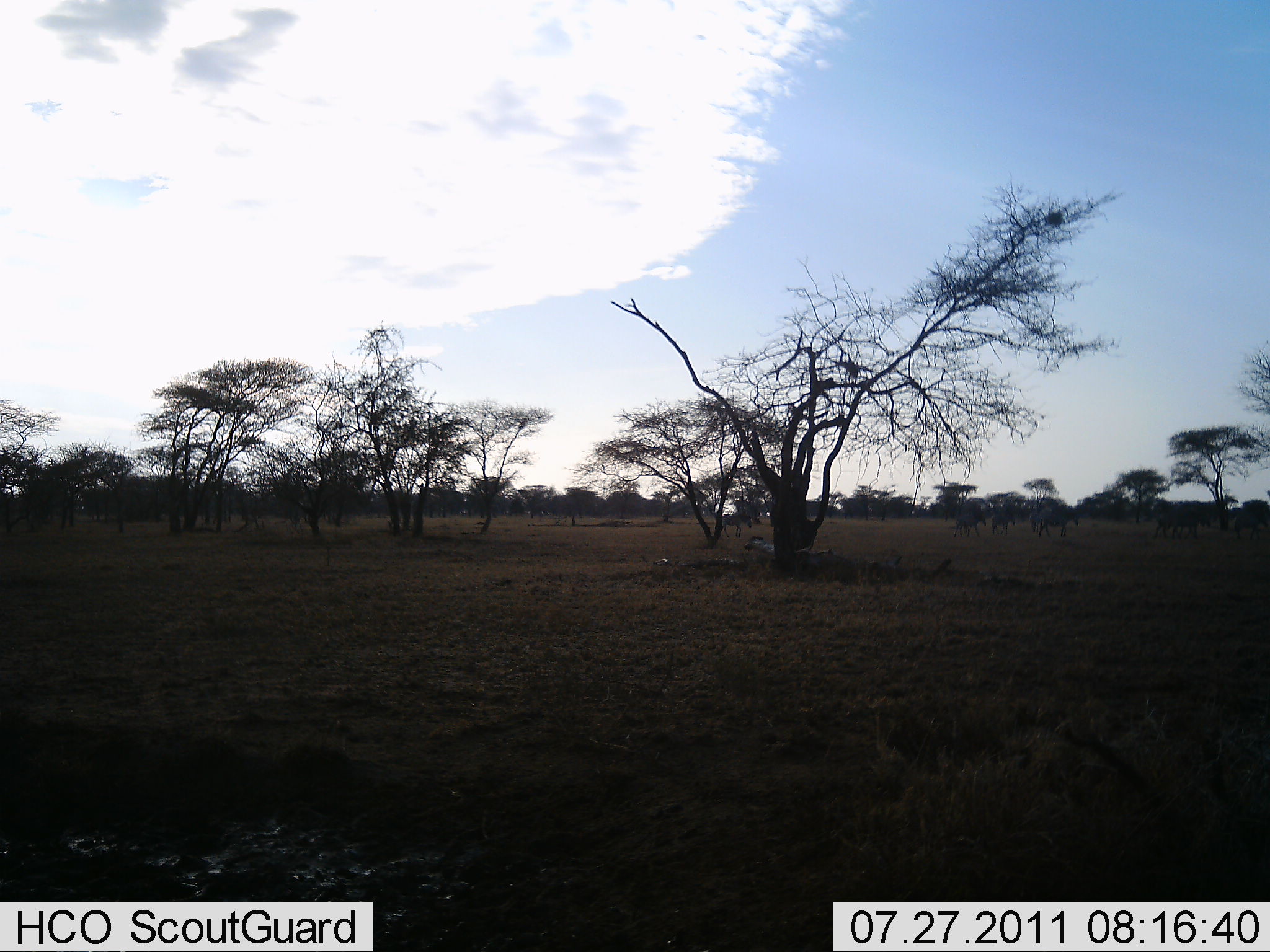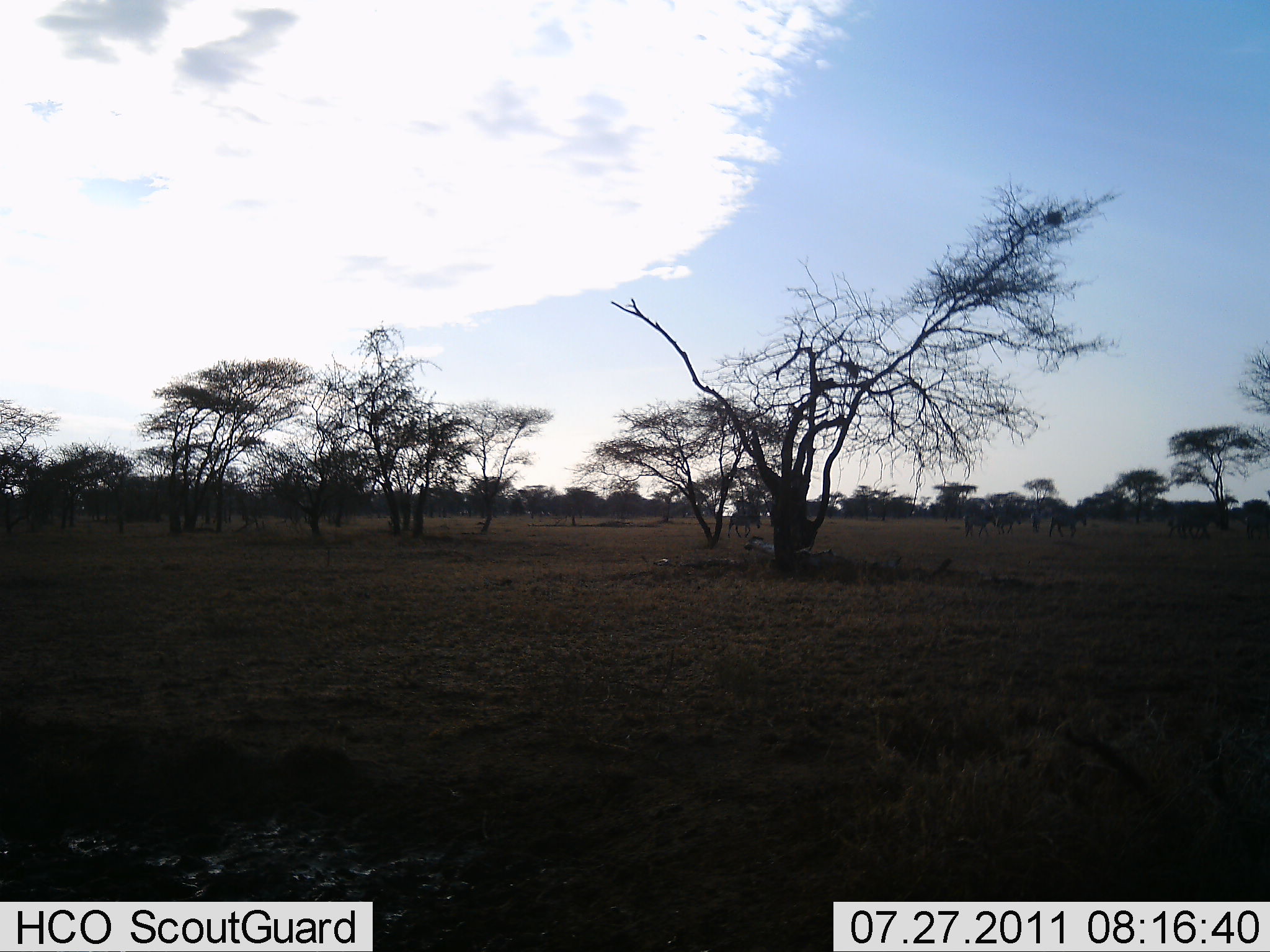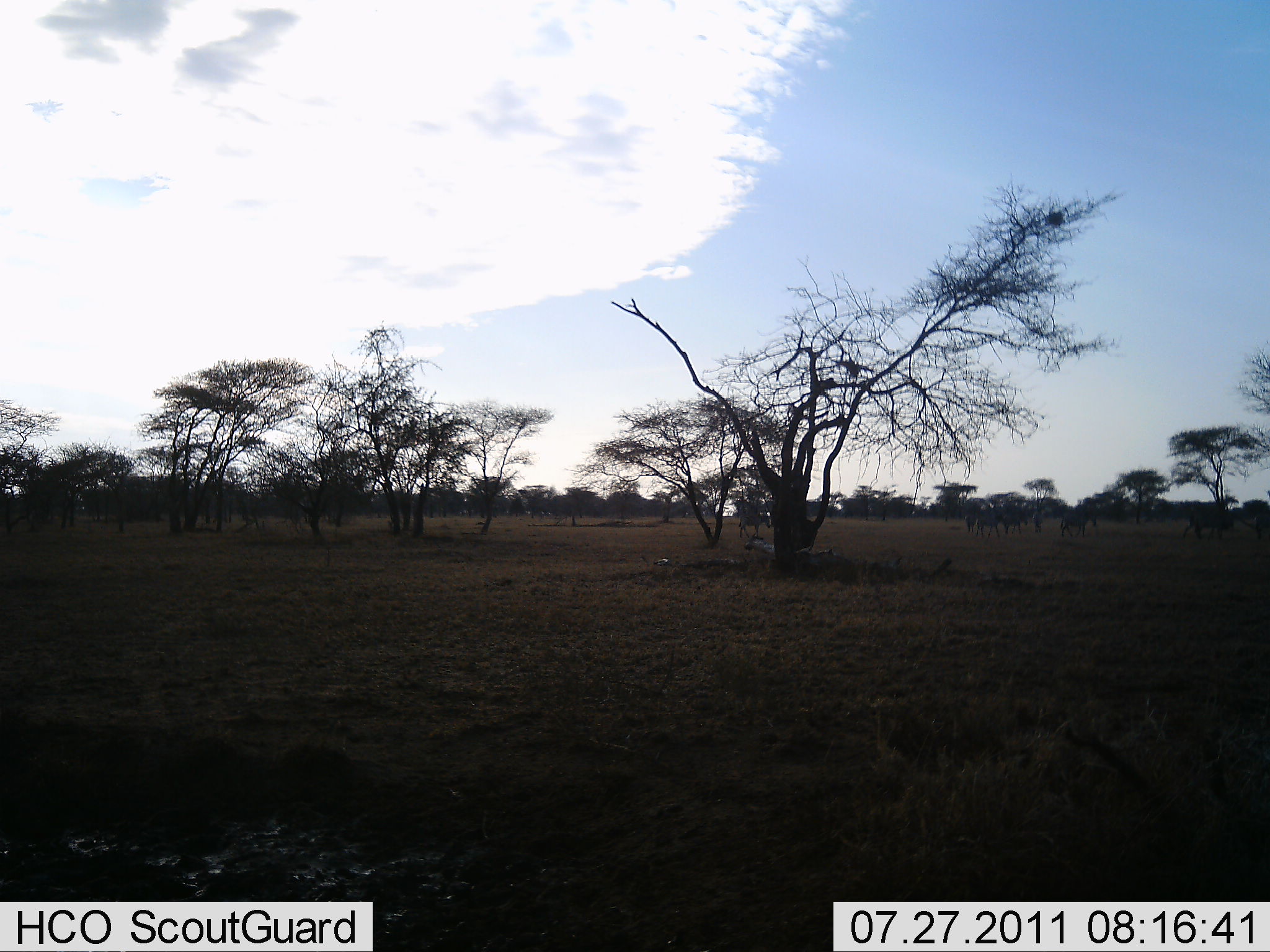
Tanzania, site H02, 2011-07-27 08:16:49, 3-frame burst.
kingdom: Animalia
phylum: Chordata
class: Mammalia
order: Perissodactyla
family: Equidae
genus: Equus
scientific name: Equus quagga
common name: plains zebra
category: zebra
Zebra (plains zebra) (Equus quagga), count 9. Behavior (volunteer vote fractions): standing 0%, resting 0%, moving 100%, interacting 0%. Young present (vote fraction): 0%. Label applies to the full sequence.